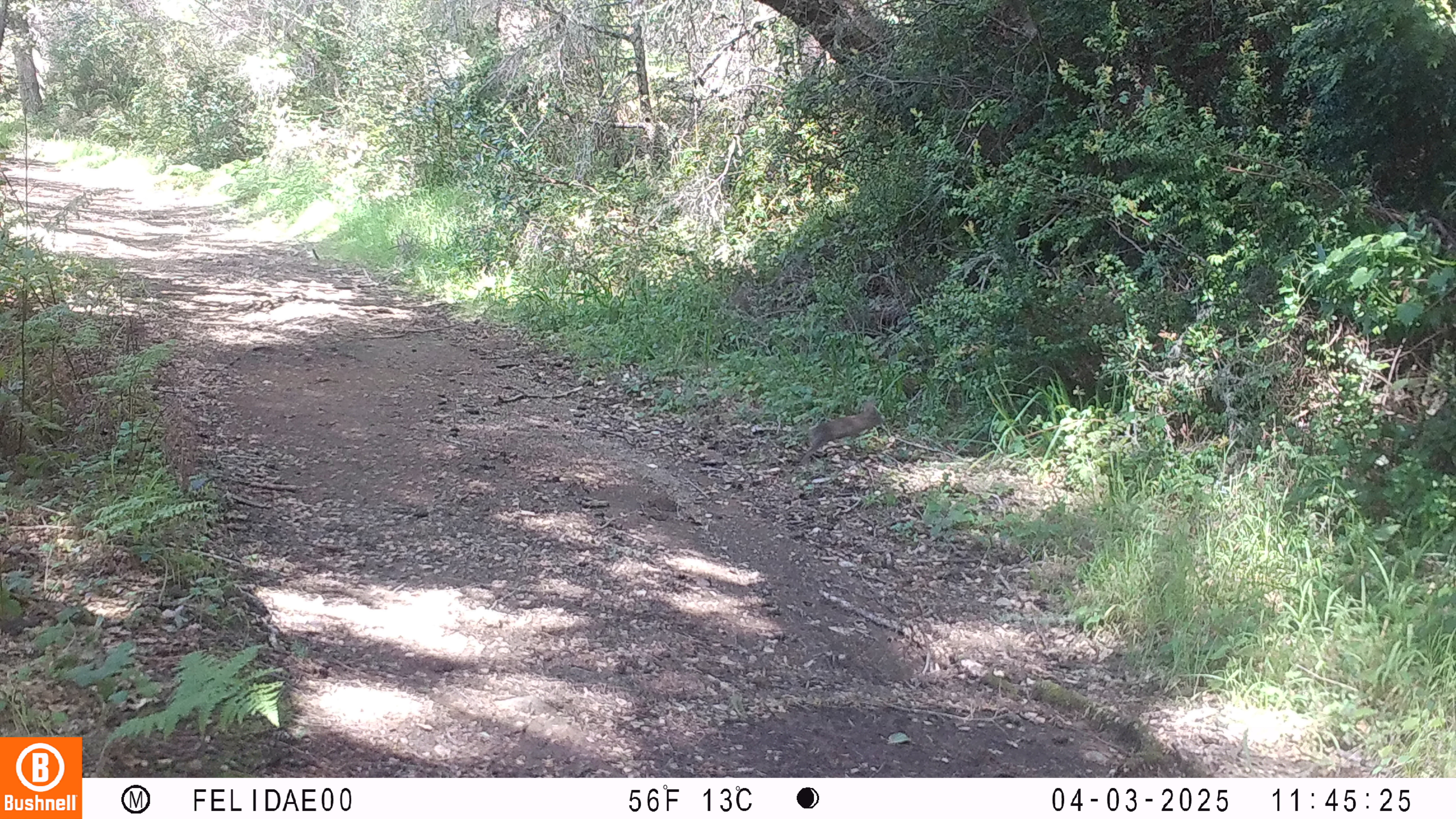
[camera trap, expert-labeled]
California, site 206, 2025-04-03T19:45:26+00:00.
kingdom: Animalia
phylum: Chordata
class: Mammalia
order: Lagomorpha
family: Leporidae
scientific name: Leporidae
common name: rabbit